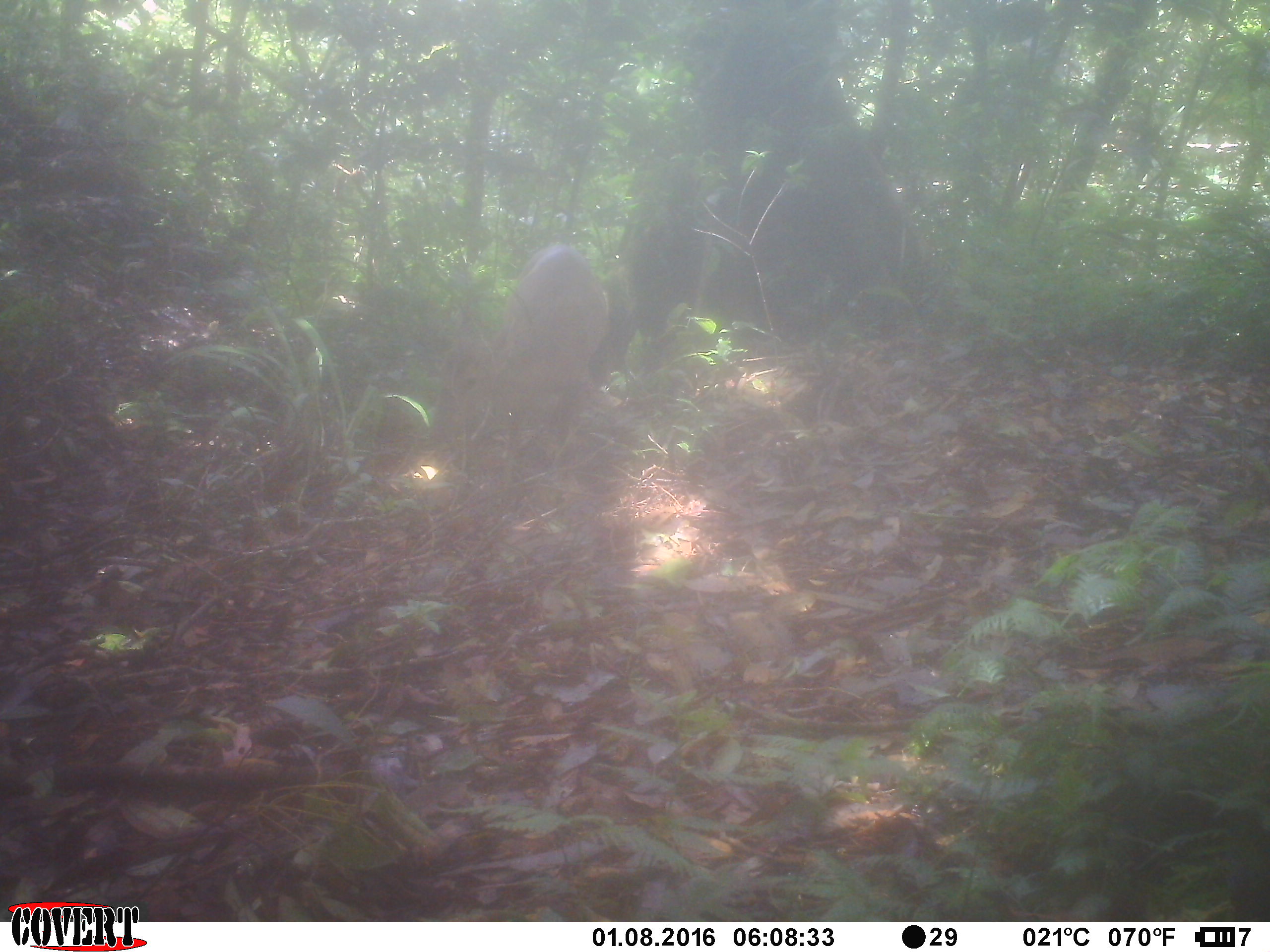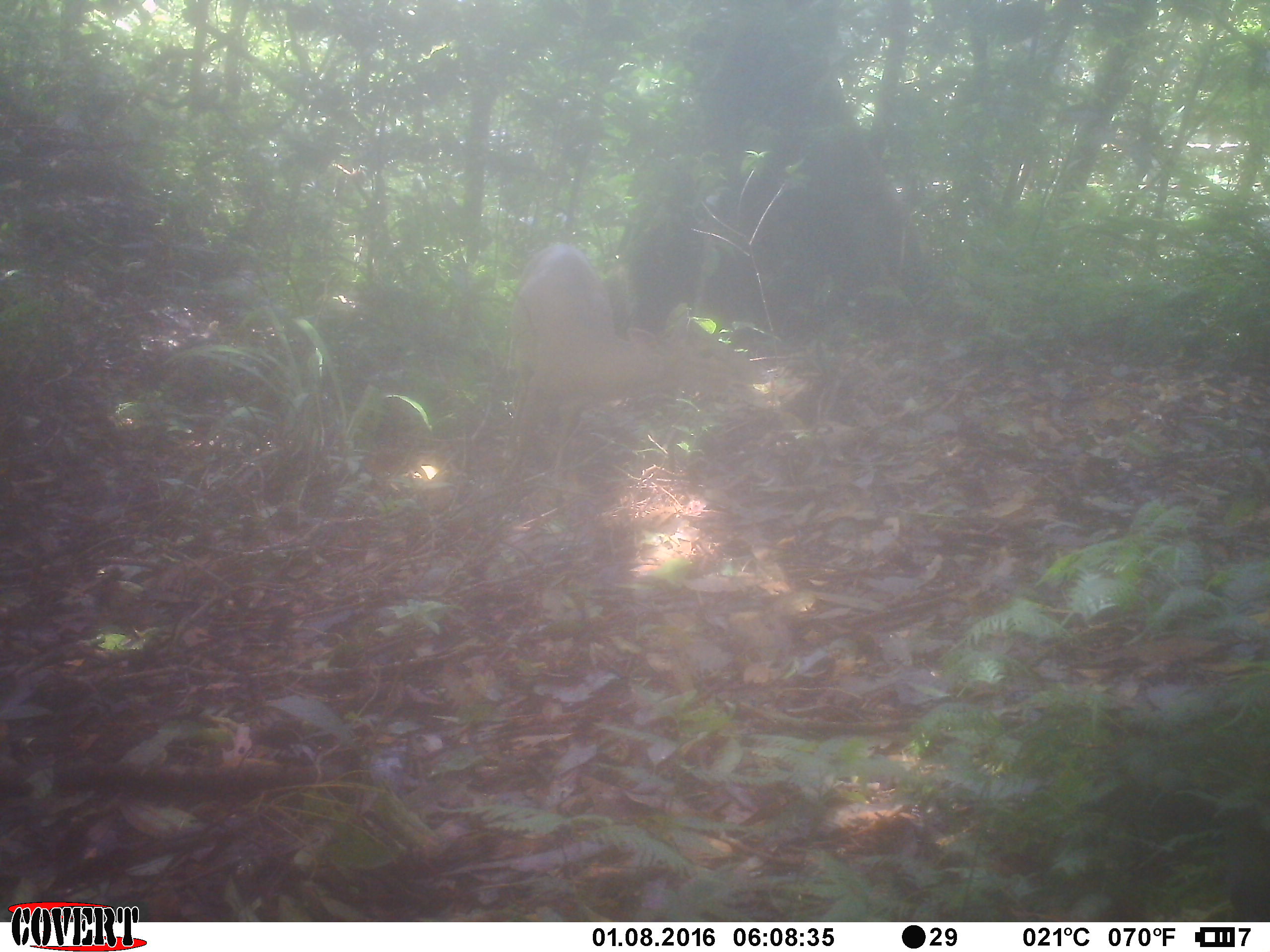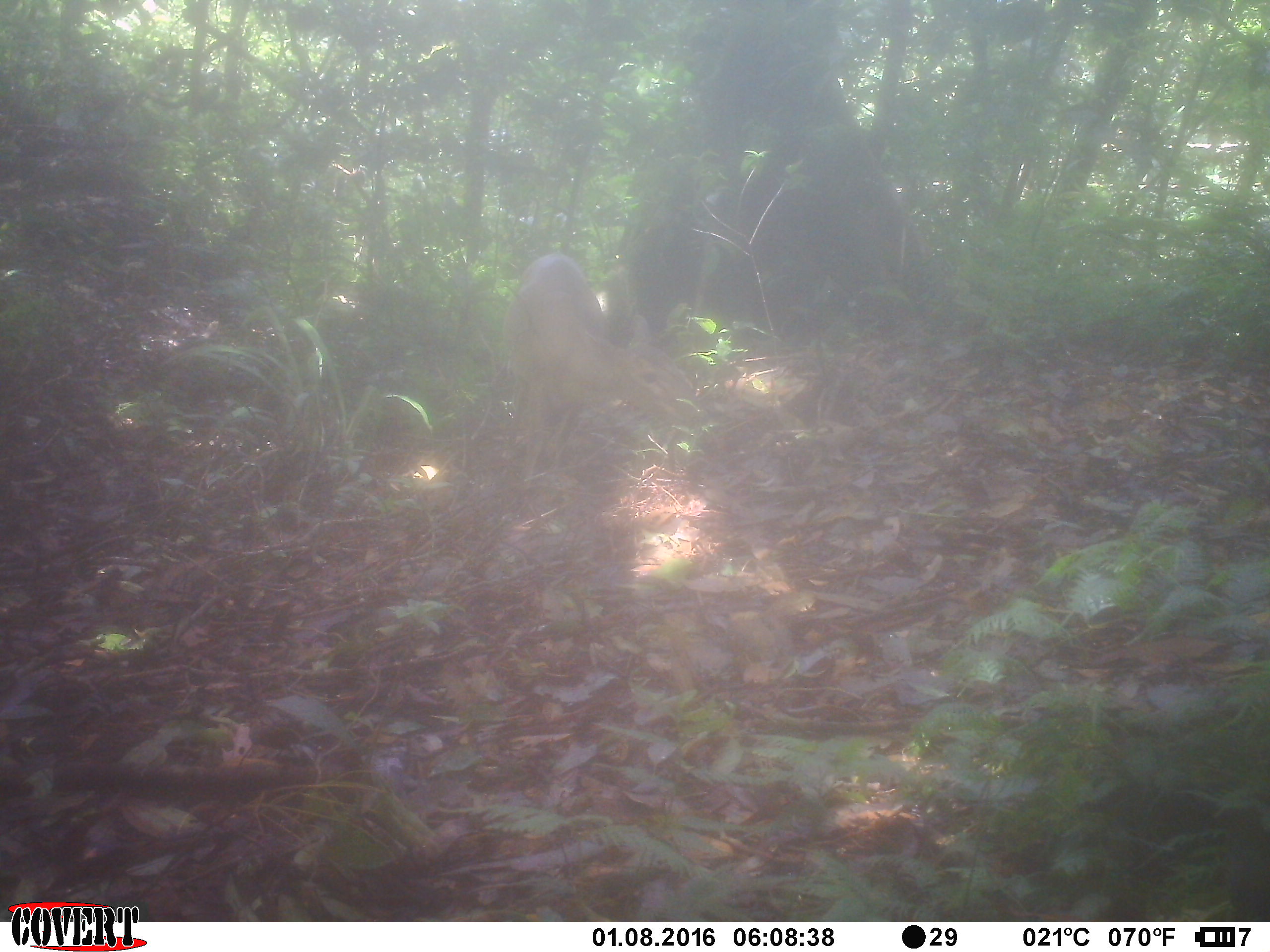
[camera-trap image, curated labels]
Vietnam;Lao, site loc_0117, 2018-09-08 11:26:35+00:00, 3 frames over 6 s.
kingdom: Animalia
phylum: Chordata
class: Mammalia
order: Artiodactyla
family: Cervidae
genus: Muntiacus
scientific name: Muntiacus vuquangensis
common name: large-antlered muntjac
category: large antlered muntjac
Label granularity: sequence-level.